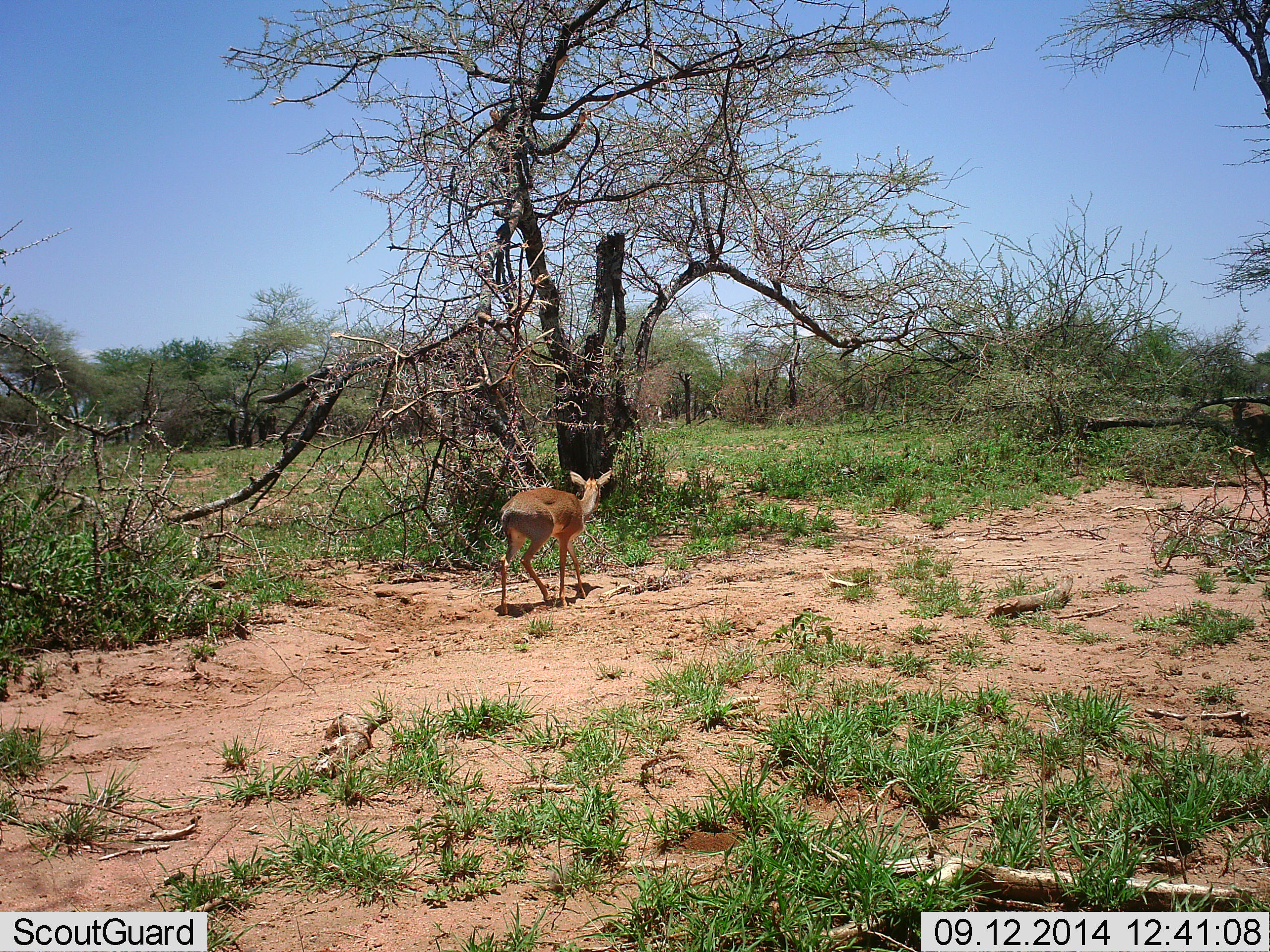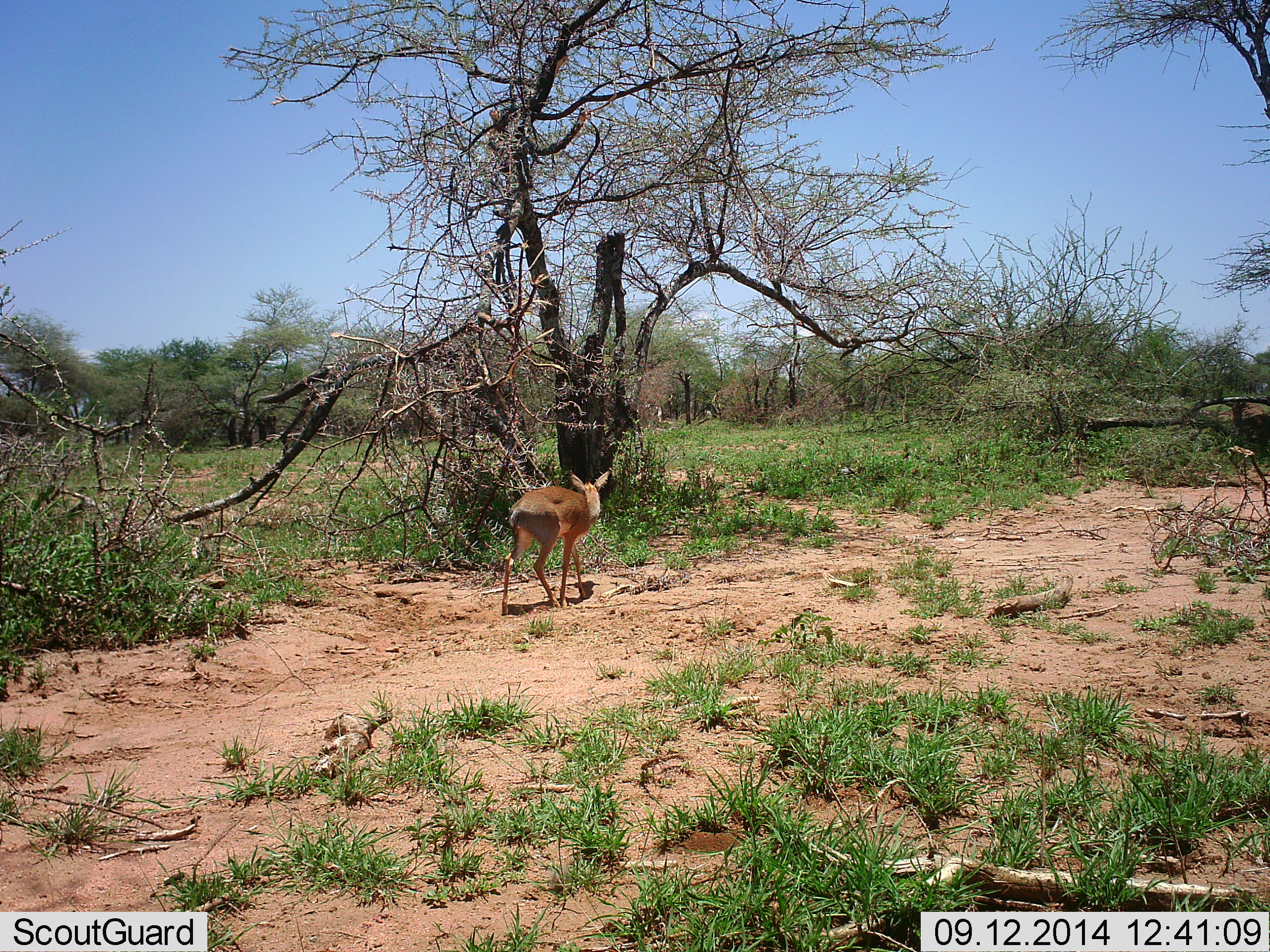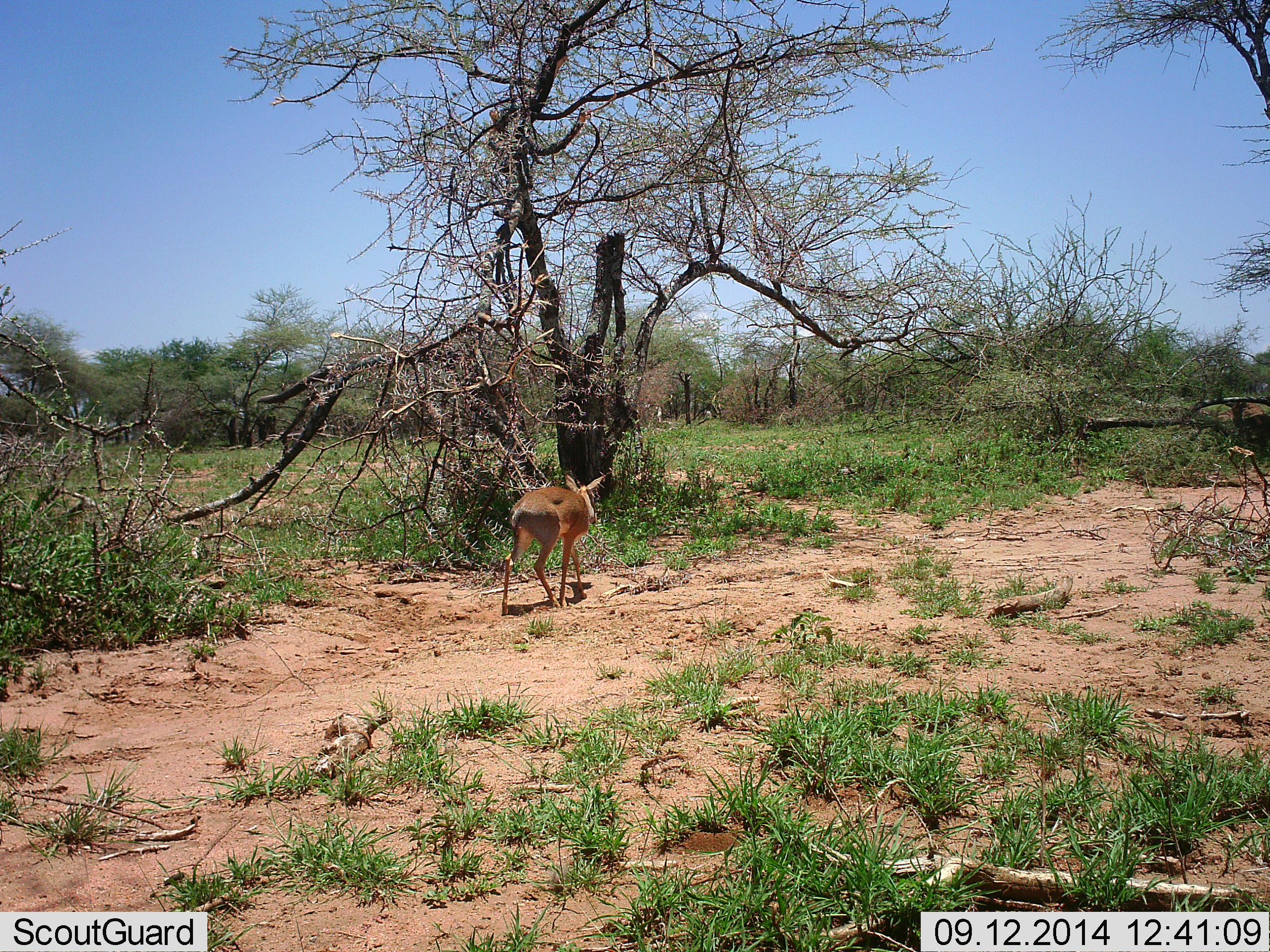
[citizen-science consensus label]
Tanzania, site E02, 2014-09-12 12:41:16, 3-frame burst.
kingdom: Animalia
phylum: Chordata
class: Mammalia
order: Artiodactyla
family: Bovidae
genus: Redunca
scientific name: Redunca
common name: reedbuck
Reedbuck (Redunca), count 1. Behavior (volunteer vote fractions): standing 40%, resting 0%, moving 60%, interacting 0%. Young present (vote fraction): 0%. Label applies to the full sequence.